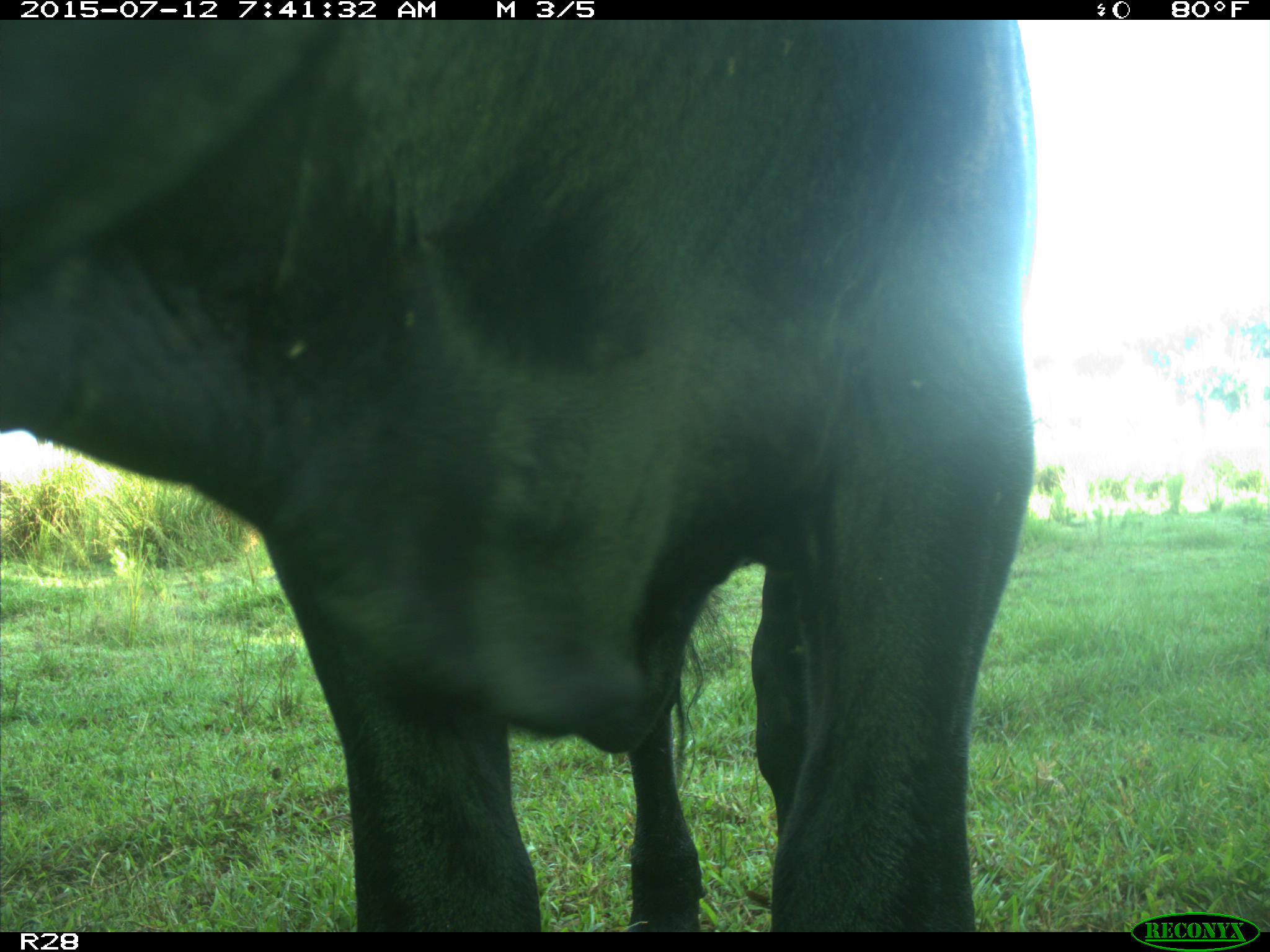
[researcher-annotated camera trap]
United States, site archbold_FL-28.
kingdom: Animalia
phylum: Chordata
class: Mammalia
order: Artiodactyla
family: Bovidae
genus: Bos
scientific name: Bos taurus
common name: domestic cow